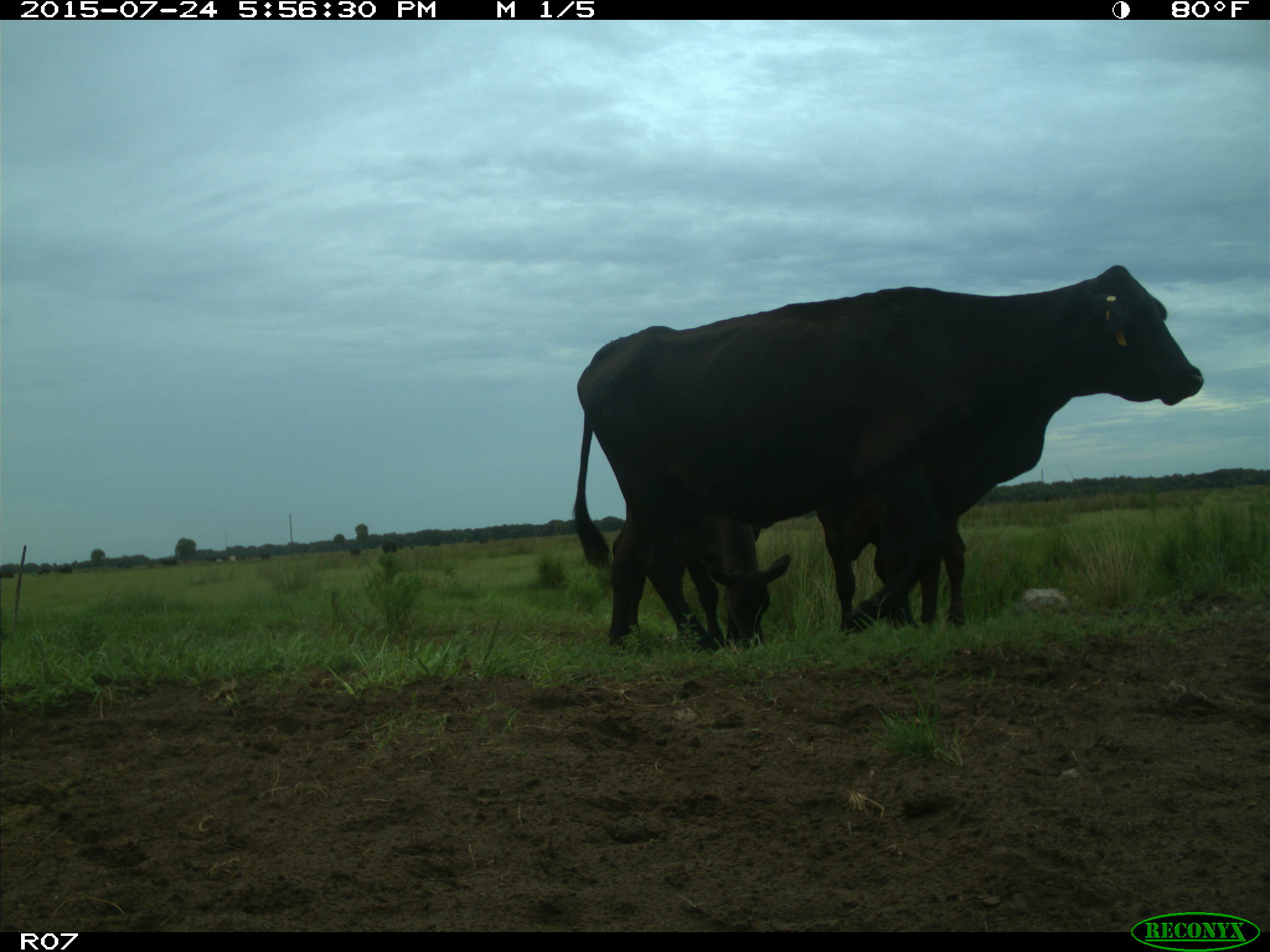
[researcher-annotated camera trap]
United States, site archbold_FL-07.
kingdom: Animalia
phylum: Chordata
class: Mammalia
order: Artiodactyla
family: Bovidae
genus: Bos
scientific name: Bos taurus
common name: domestic cow